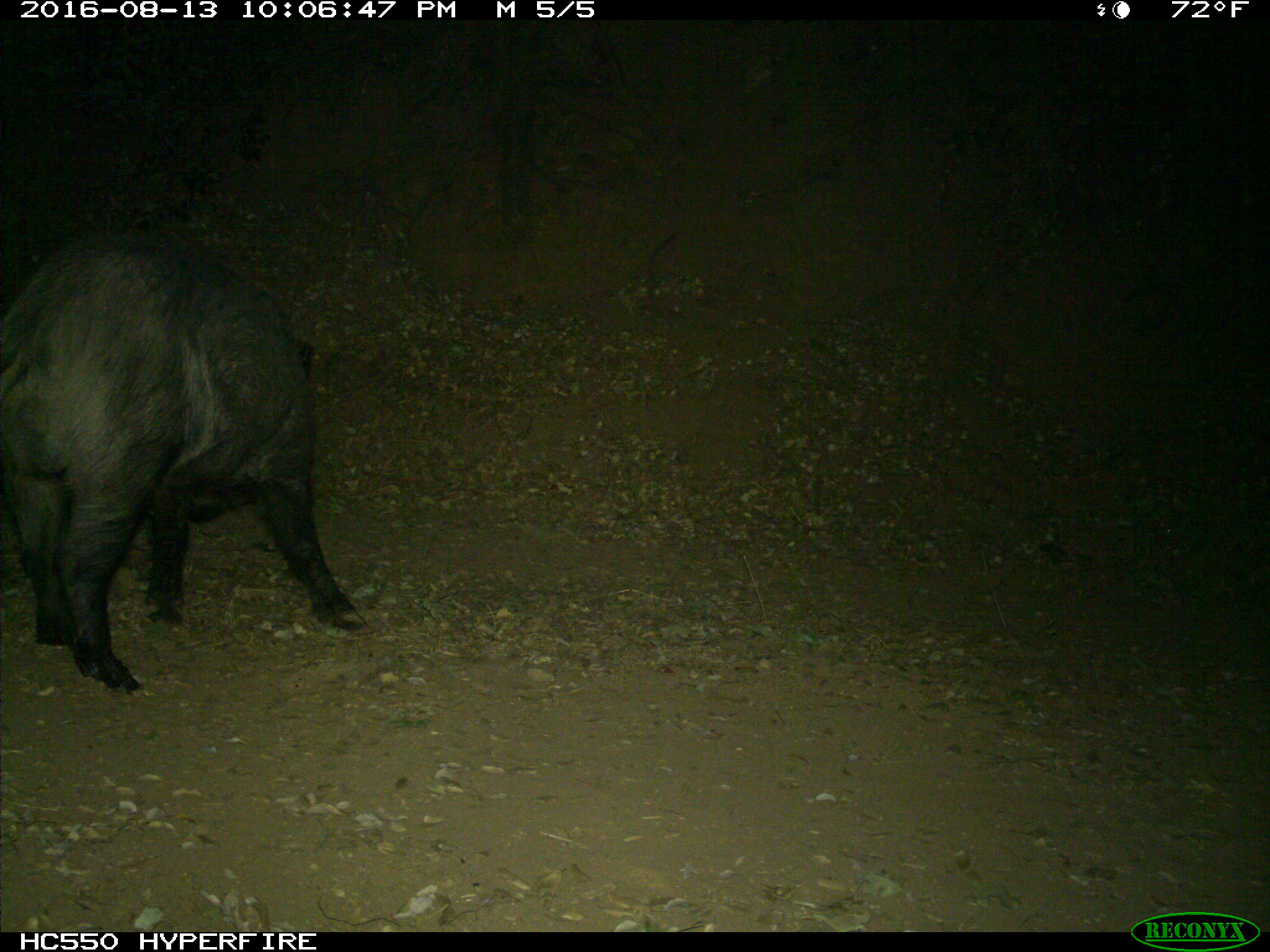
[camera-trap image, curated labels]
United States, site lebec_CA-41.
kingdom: Animalia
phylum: Chordata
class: Mammalia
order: Artiodactyla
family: Suidae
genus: Sus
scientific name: Sus scrofa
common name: wild boar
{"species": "Sus scrofa (wild boar)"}